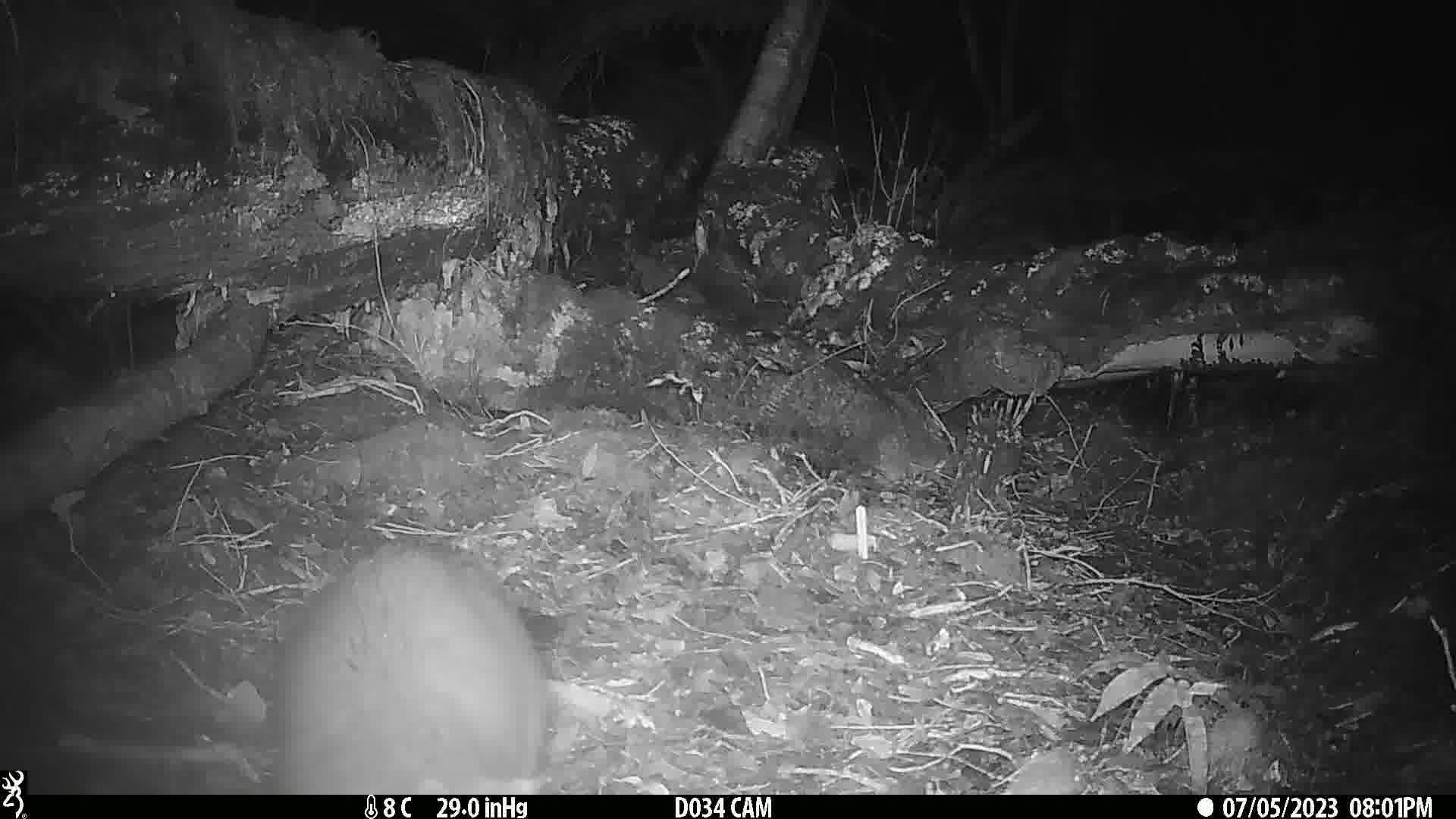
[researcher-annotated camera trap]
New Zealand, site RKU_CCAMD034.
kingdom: Animalia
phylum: Chordata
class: Mammalia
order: Diprotodontia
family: Phalangeridae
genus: Trichosurus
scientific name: Trichosurus vulpecula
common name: common brushtail possum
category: possum